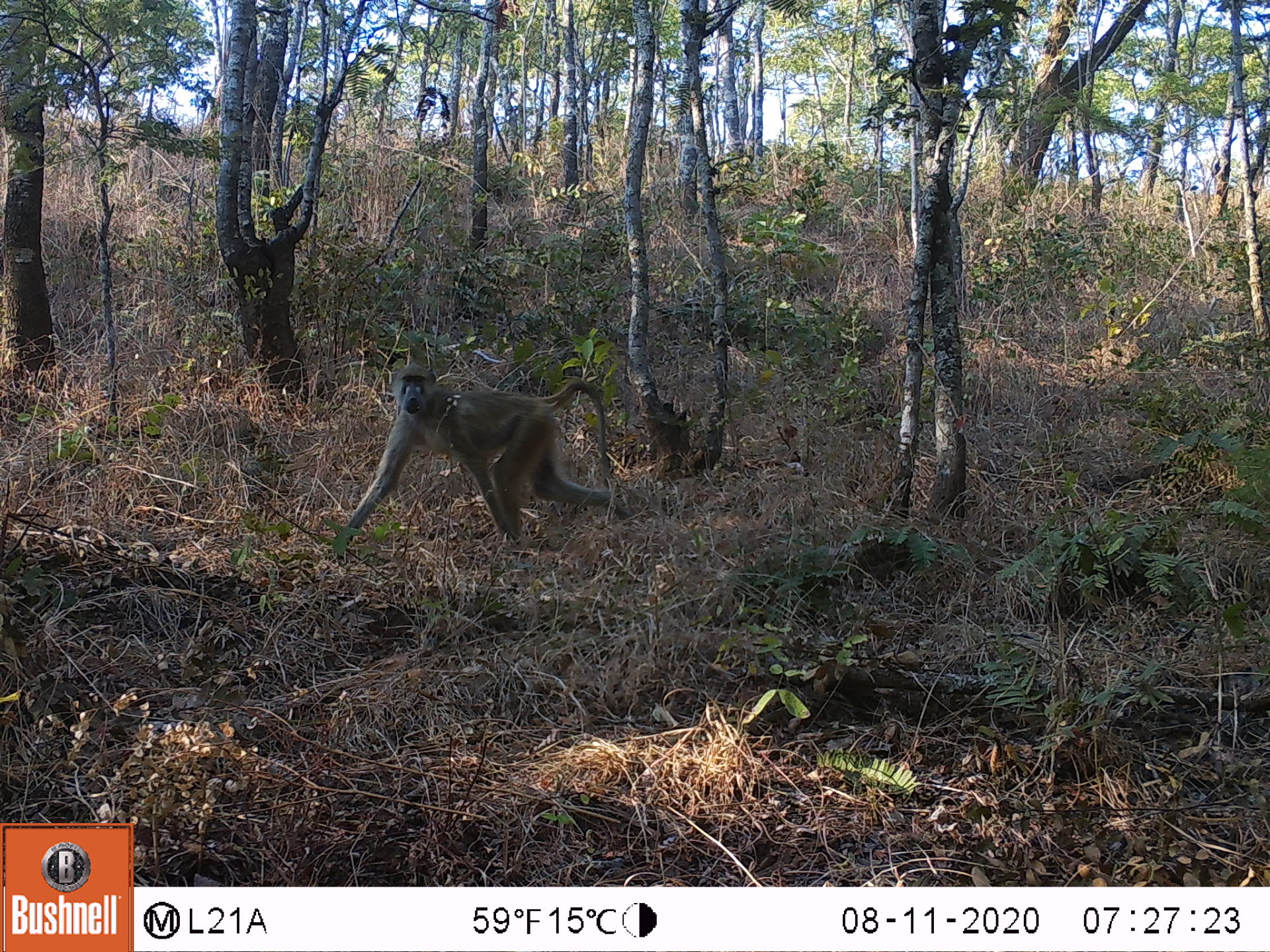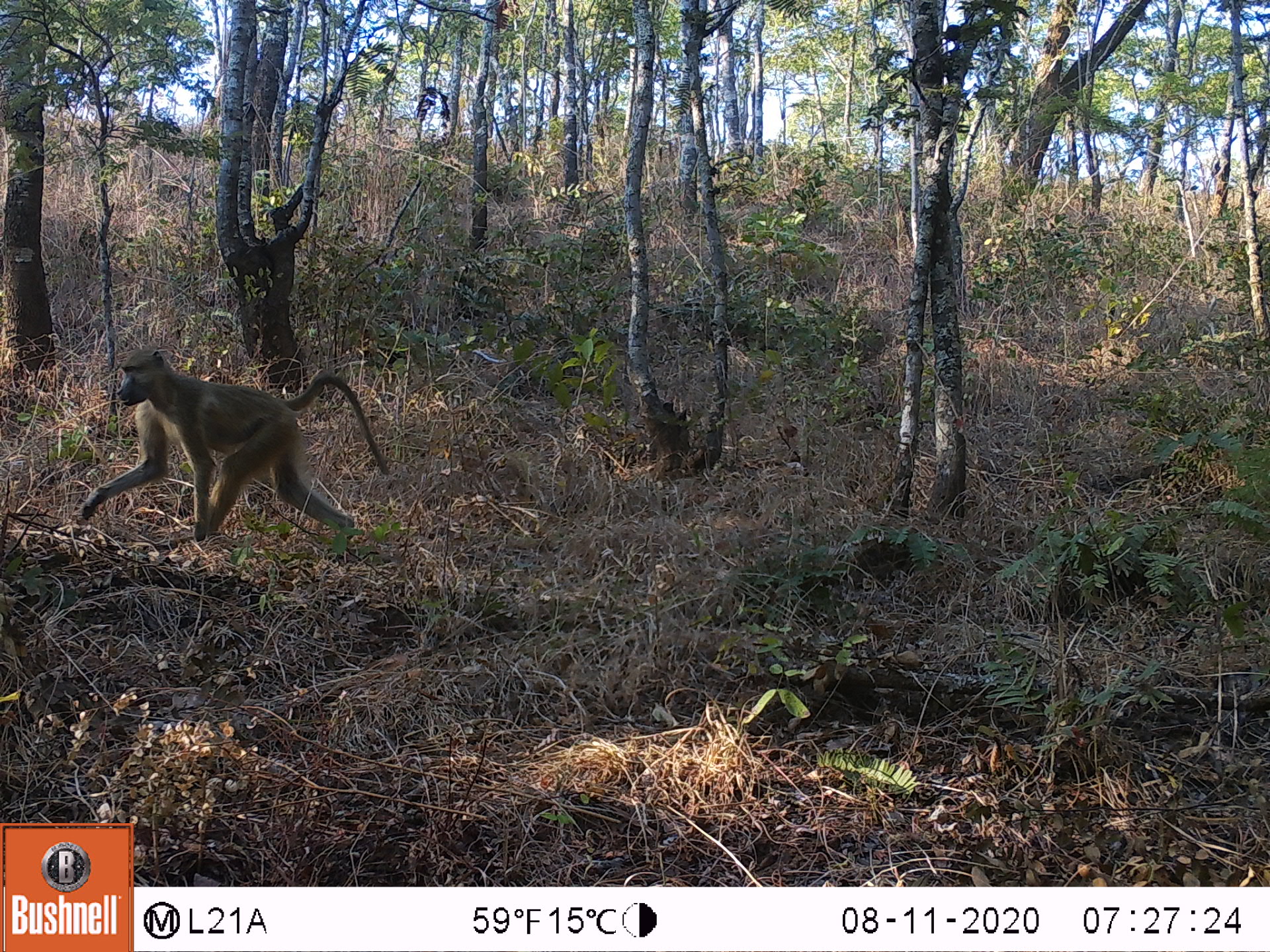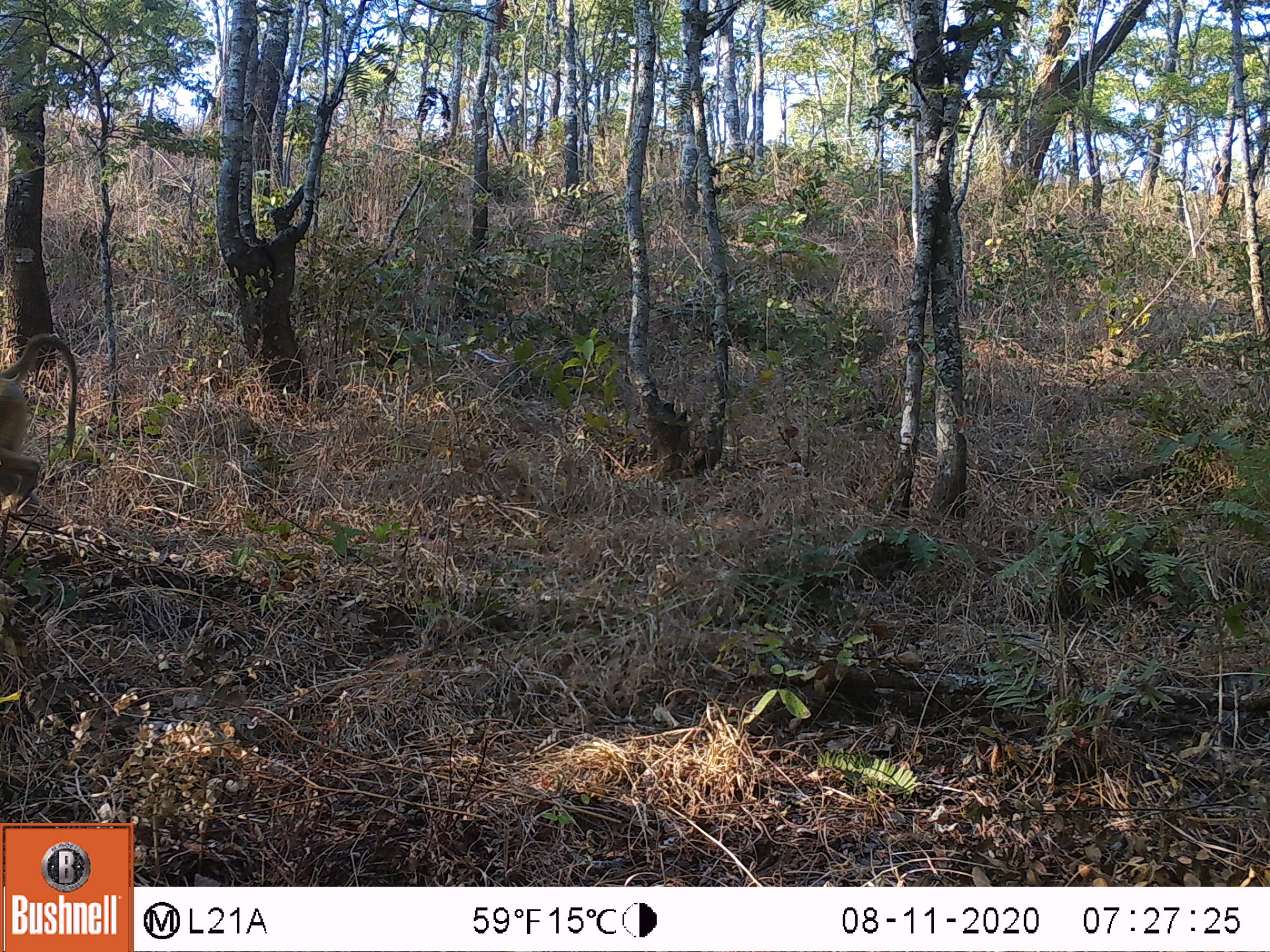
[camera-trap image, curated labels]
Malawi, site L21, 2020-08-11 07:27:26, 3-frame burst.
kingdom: Animalia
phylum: Chordata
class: Mammalia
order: Primates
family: Cercopithecidae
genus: Papio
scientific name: Papio cynocephalus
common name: yellow baboon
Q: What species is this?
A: Yellow baboon (Papio cynocephalus).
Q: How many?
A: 1.